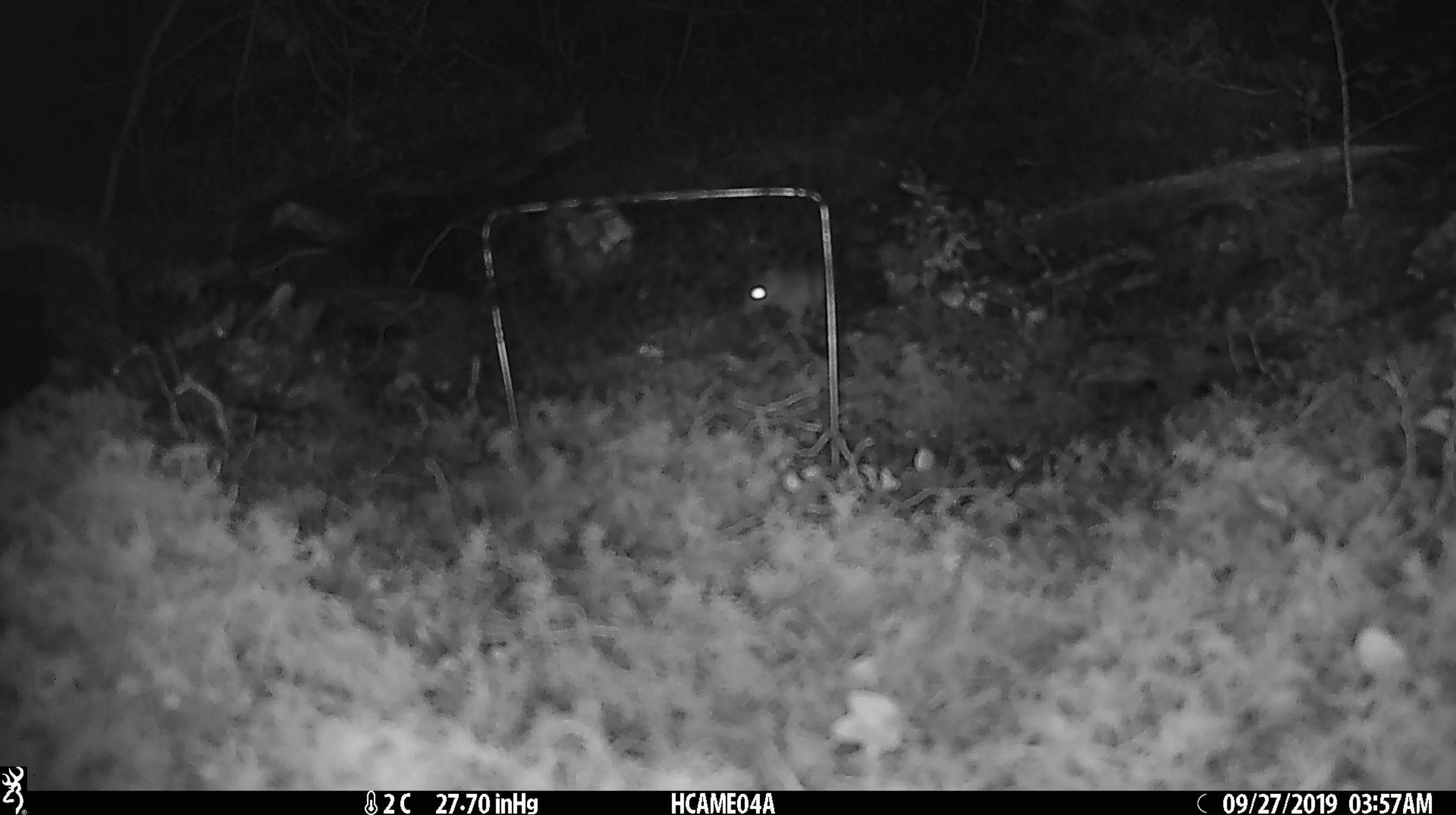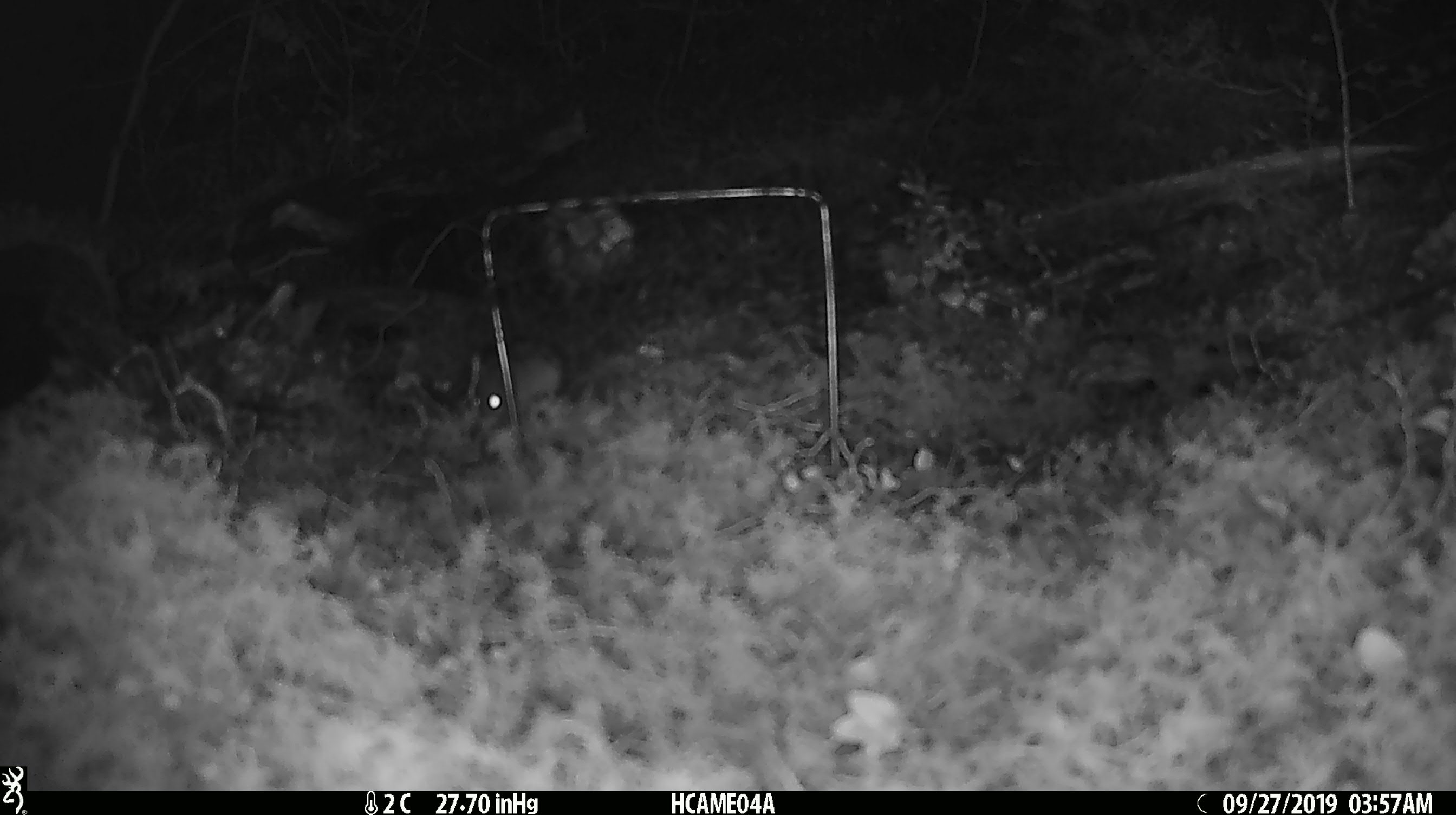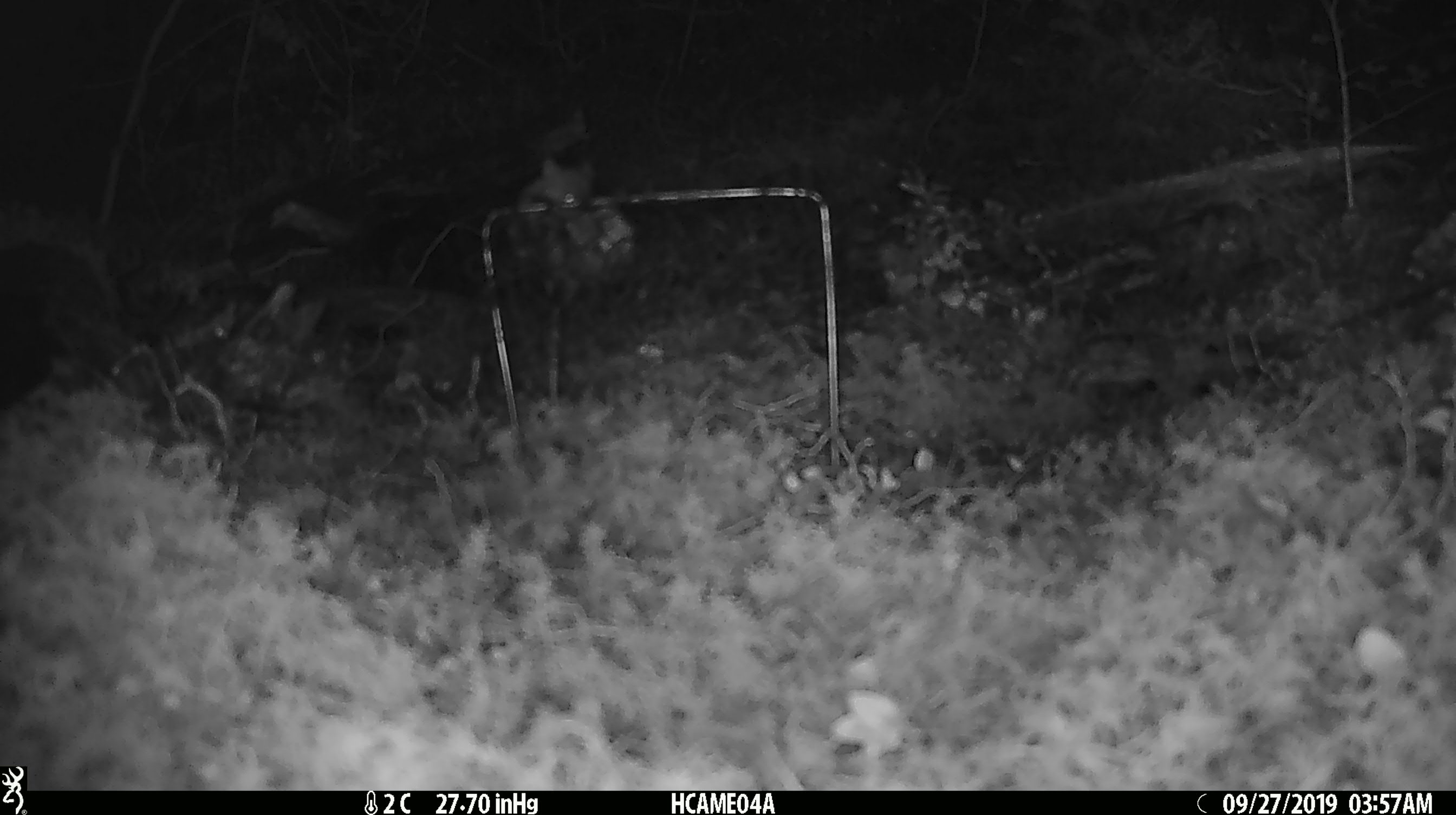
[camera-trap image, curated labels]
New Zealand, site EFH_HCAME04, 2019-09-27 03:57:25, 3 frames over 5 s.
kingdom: Animalia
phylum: Chordata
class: Mammalia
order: Rodentia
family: Muridae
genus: Mus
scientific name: Mus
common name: mouse